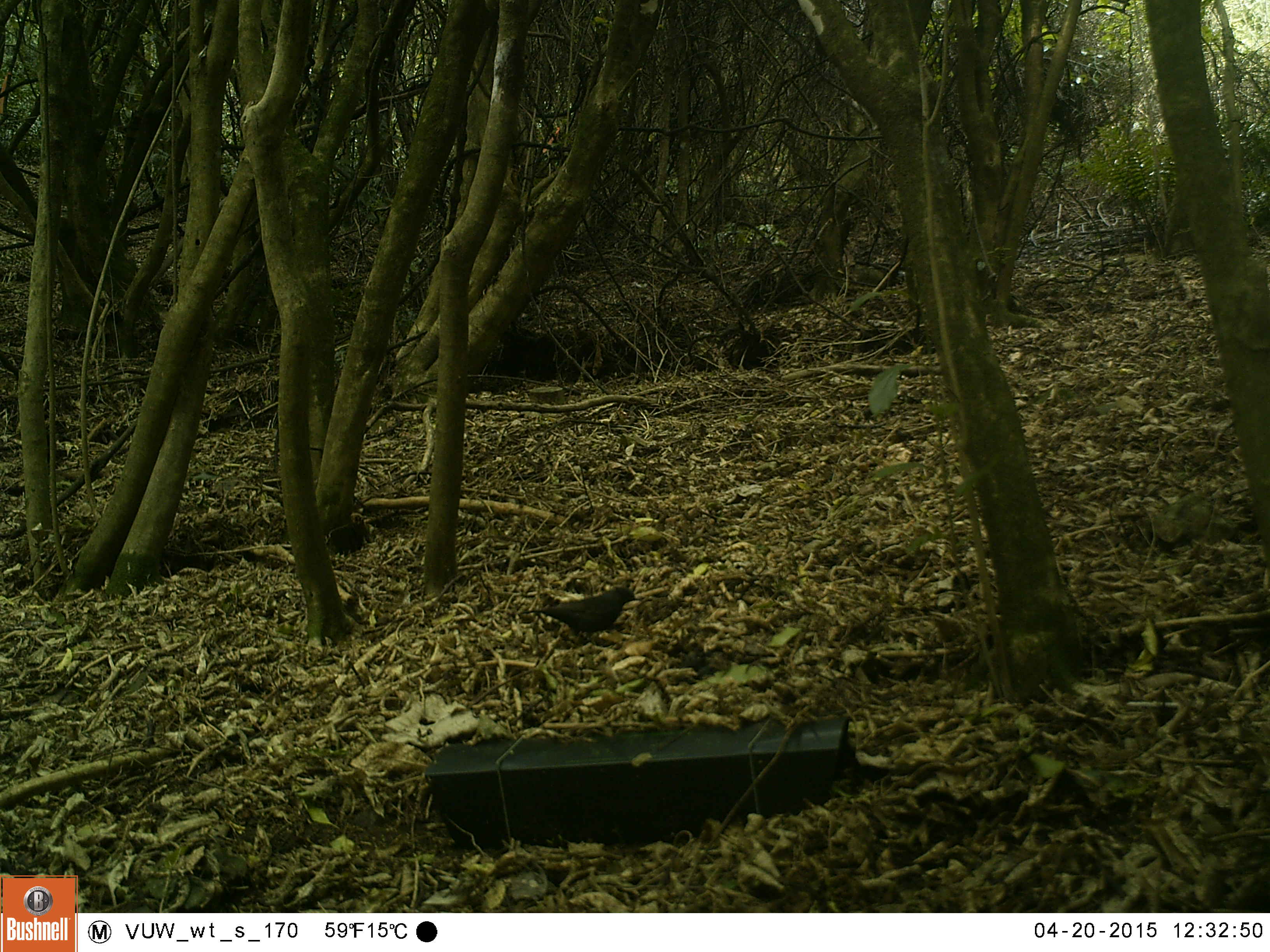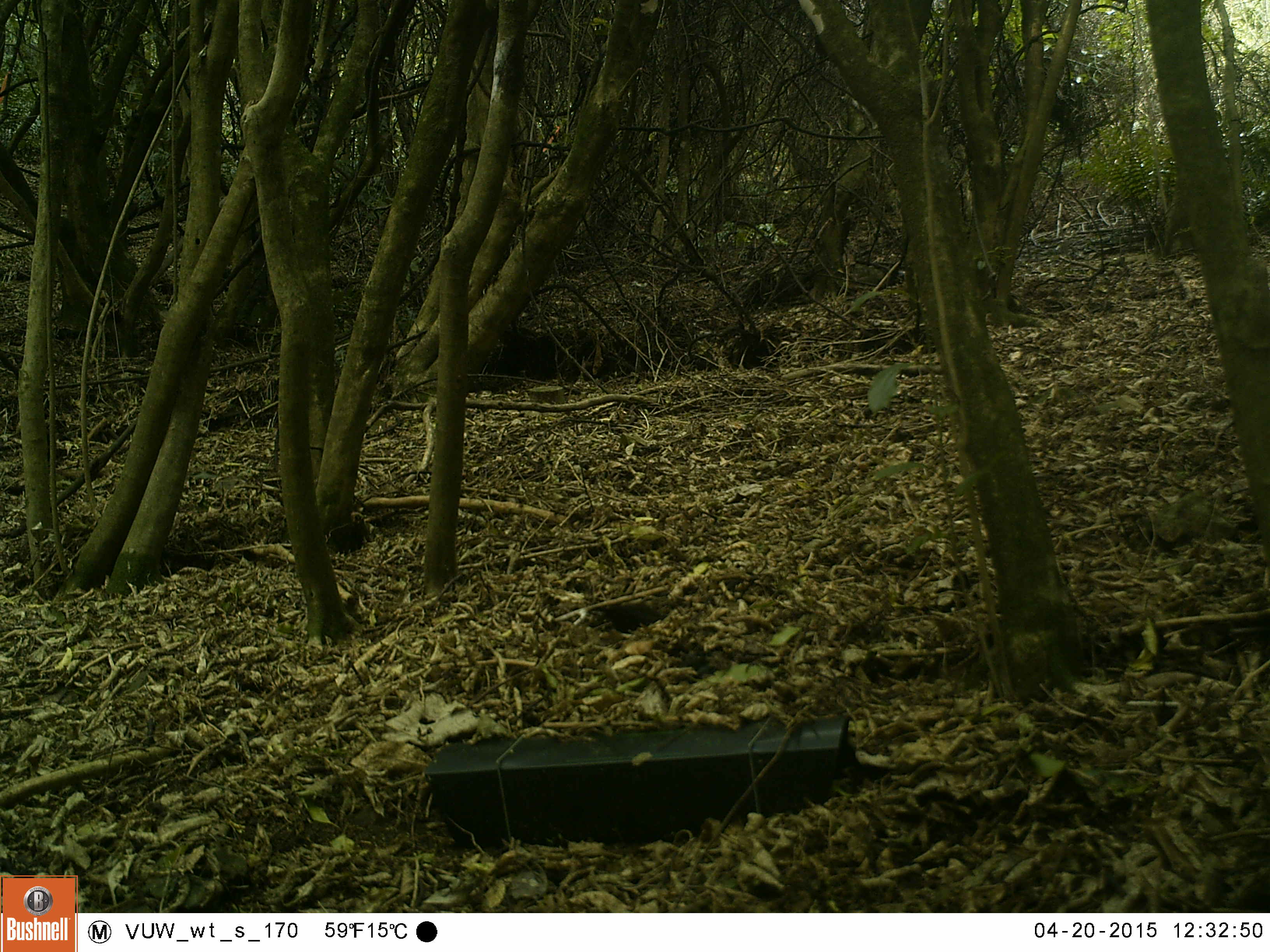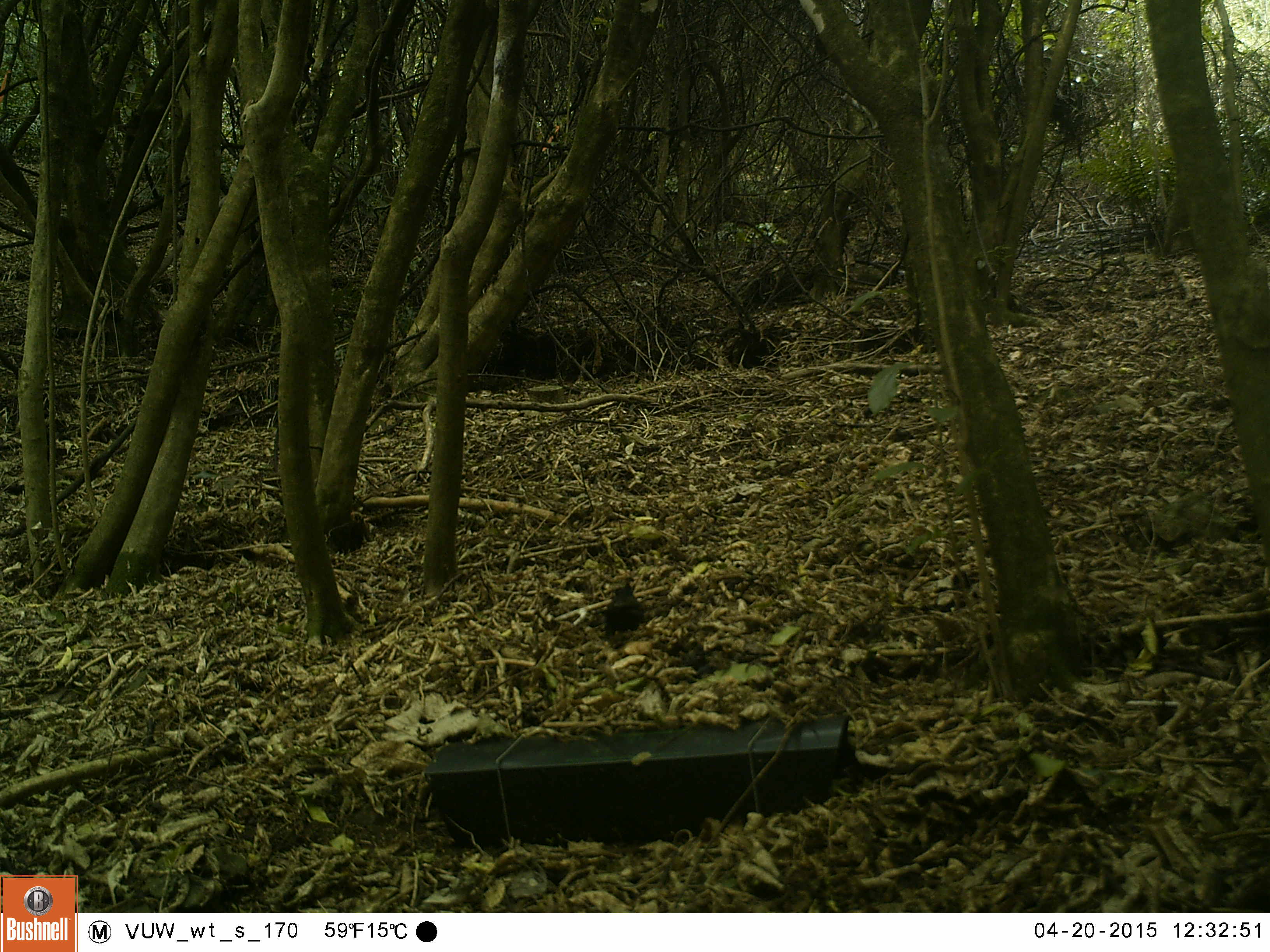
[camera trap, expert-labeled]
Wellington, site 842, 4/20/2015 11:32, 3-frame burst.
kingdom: Animalia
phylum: Chordata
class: Aves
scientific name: Aves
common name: bird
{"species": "bird (Aves)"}